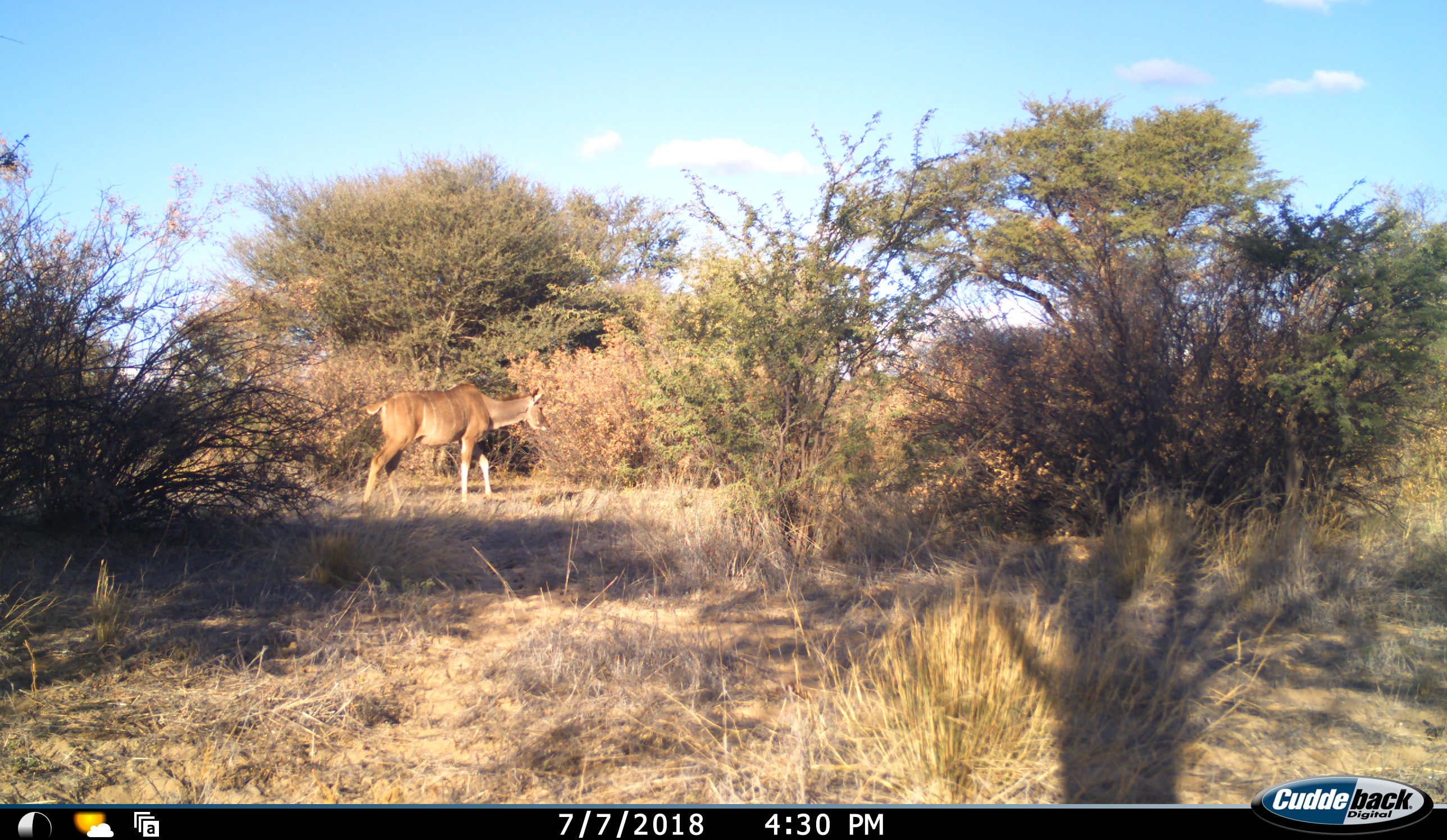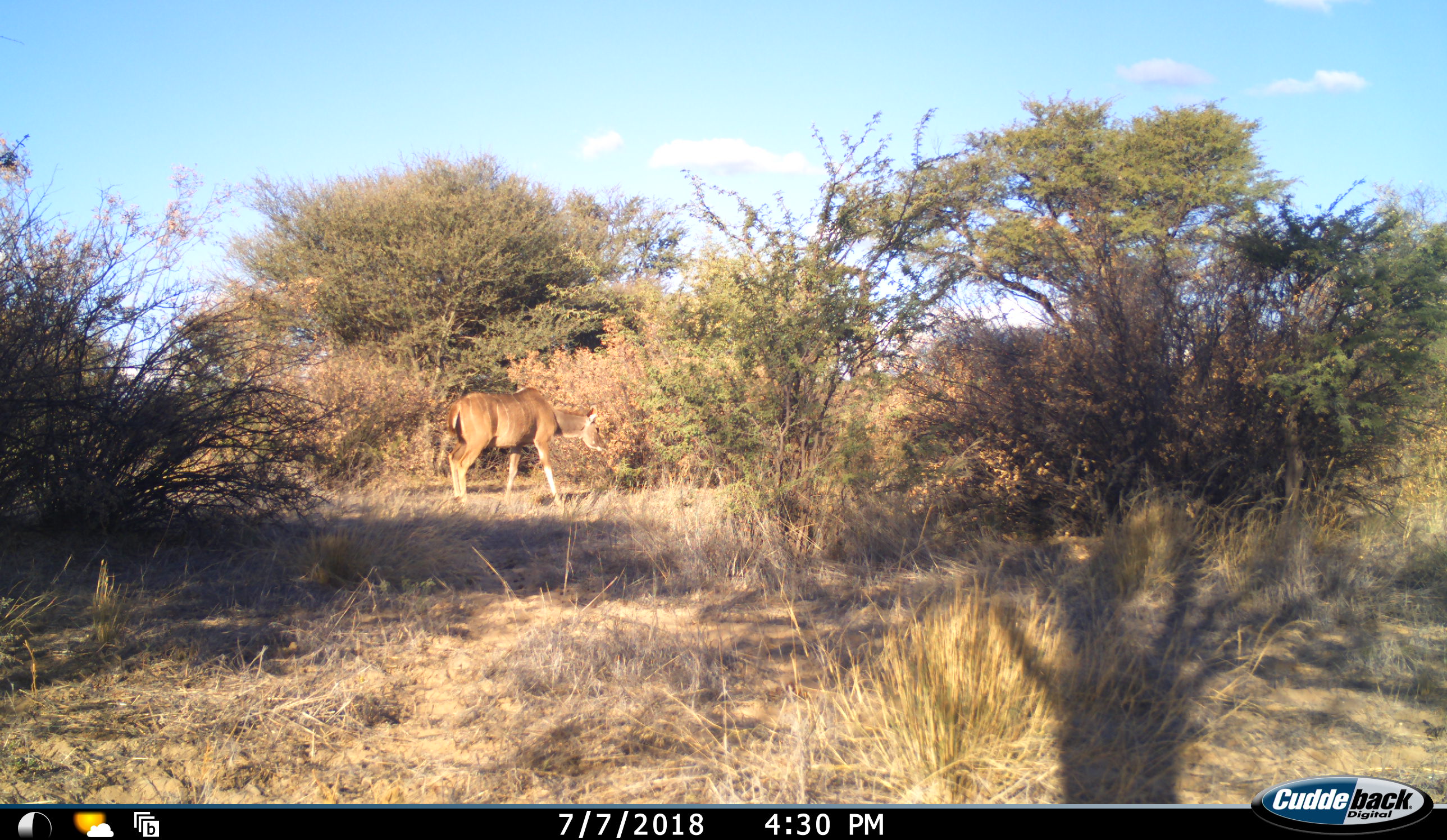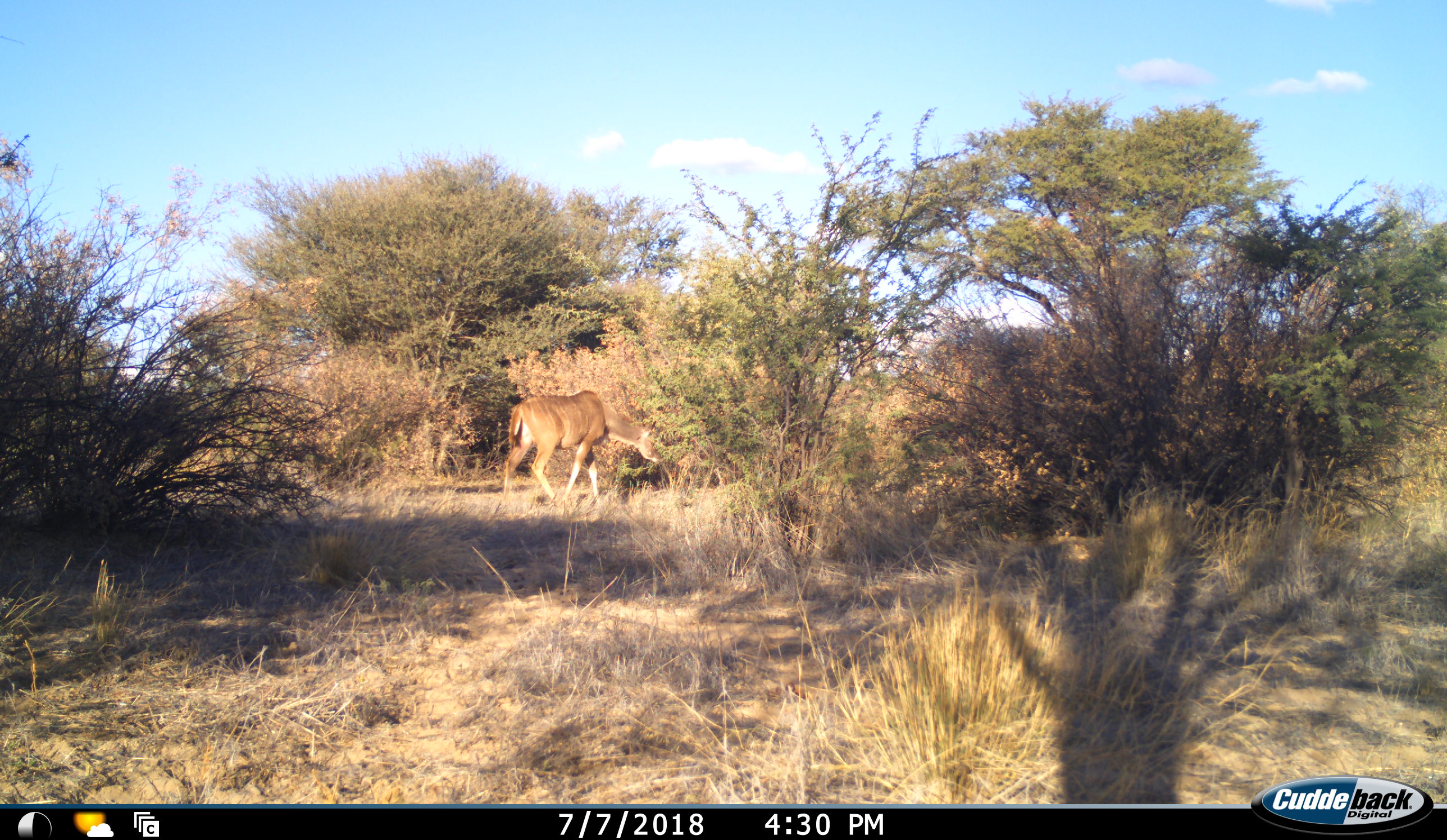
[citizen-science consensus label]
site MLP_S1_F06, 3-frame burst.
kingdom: Animalia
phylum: Chordata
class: Mammalia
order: Artiodactyla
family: Bovidae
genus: Tragelaphus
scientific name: Tragelaphus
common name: kudu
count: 1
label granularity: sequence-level